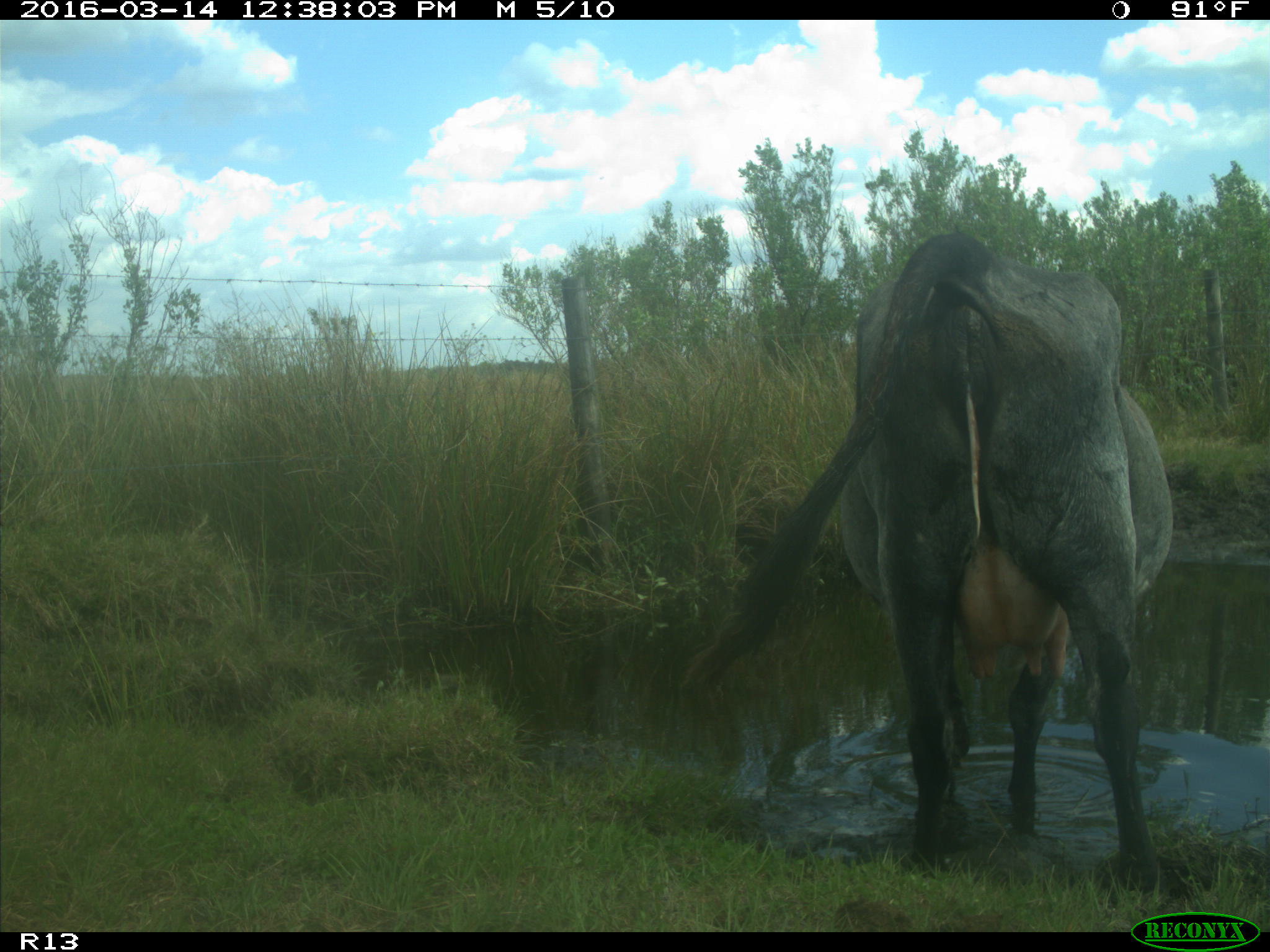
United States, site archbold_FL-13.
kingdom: Animalia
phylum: Chordata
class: Mammalia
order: Artiodactyla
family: Bovidae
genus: Bos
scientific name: Bos taurus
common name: domestic cow